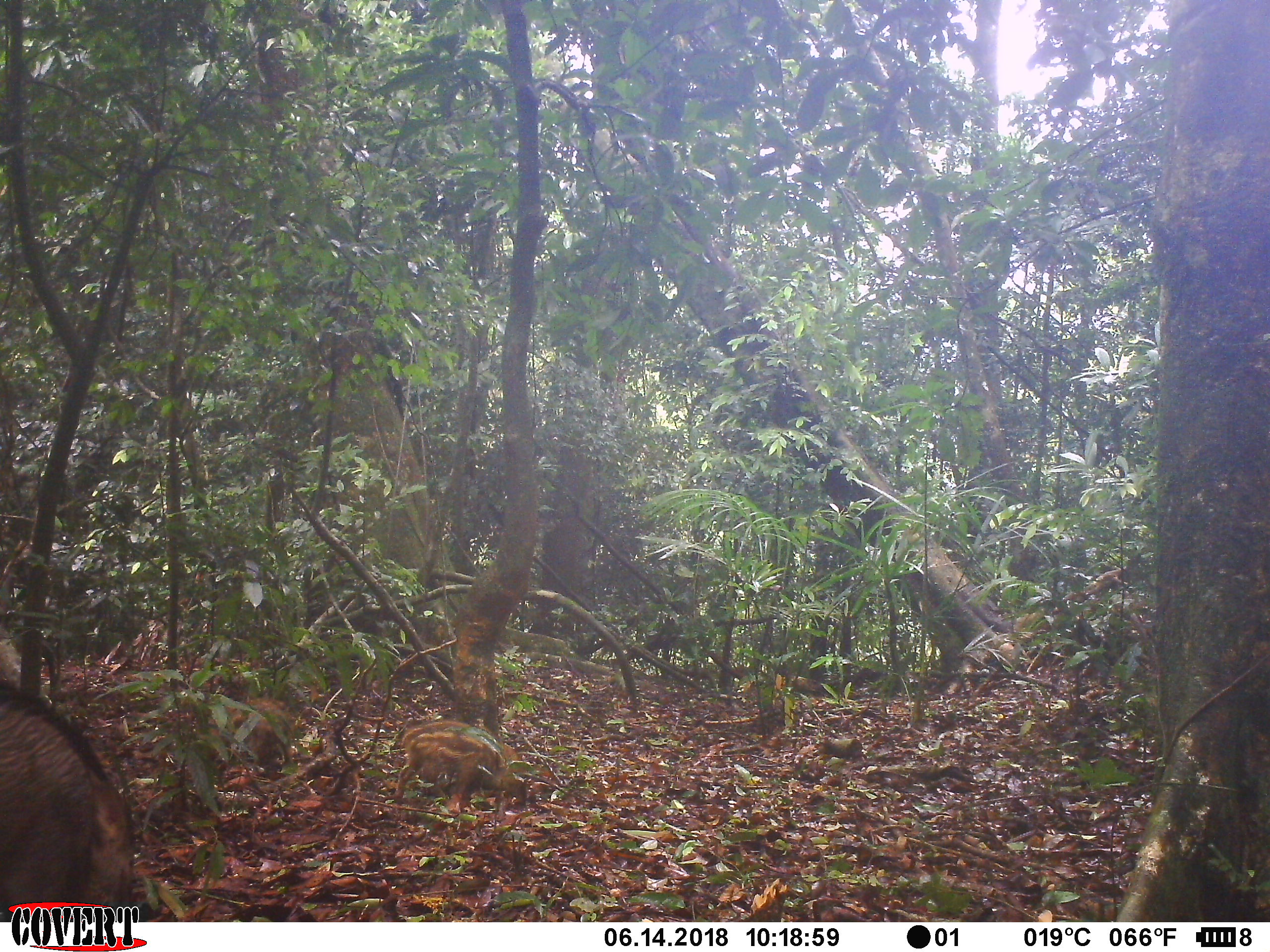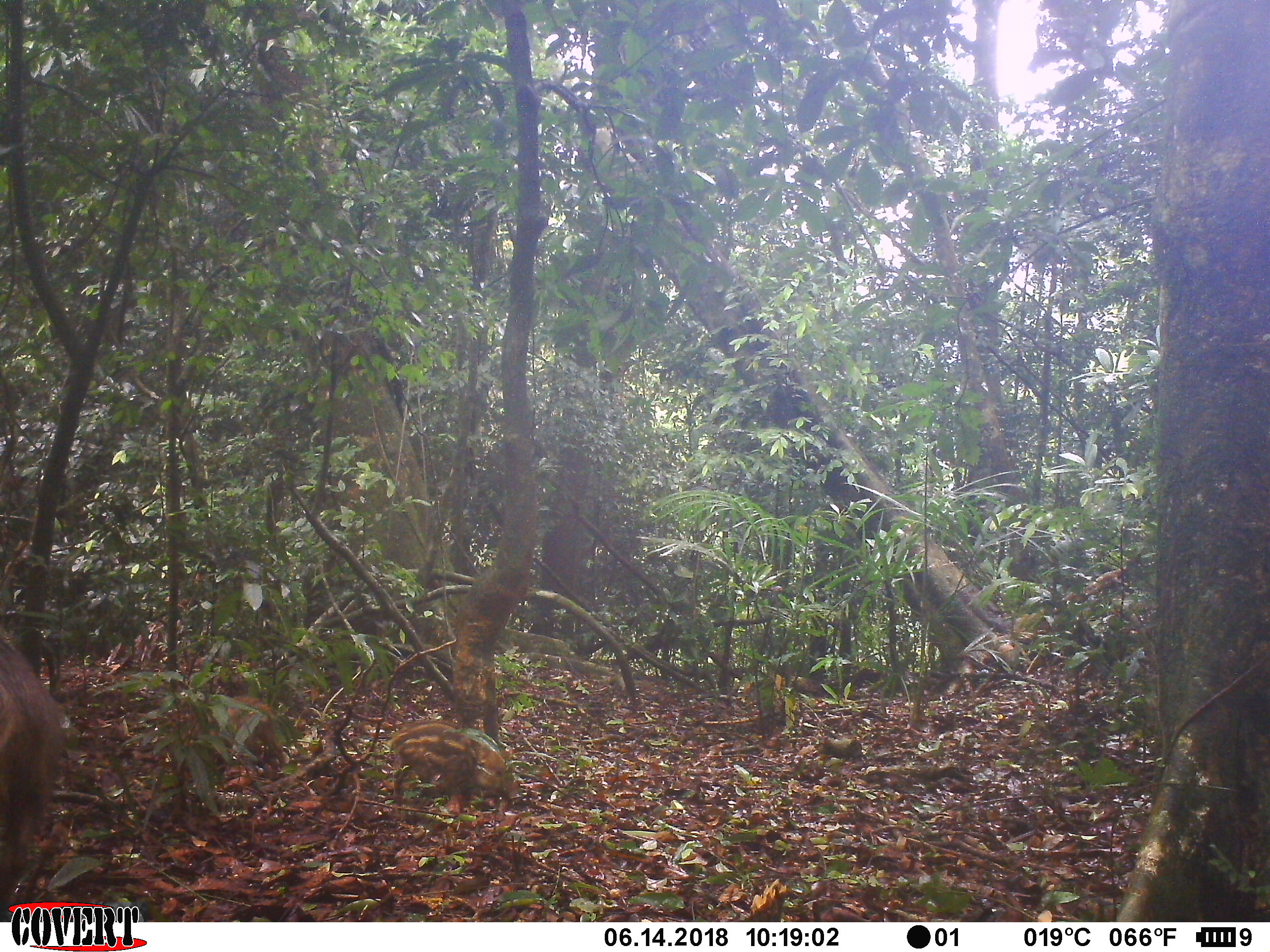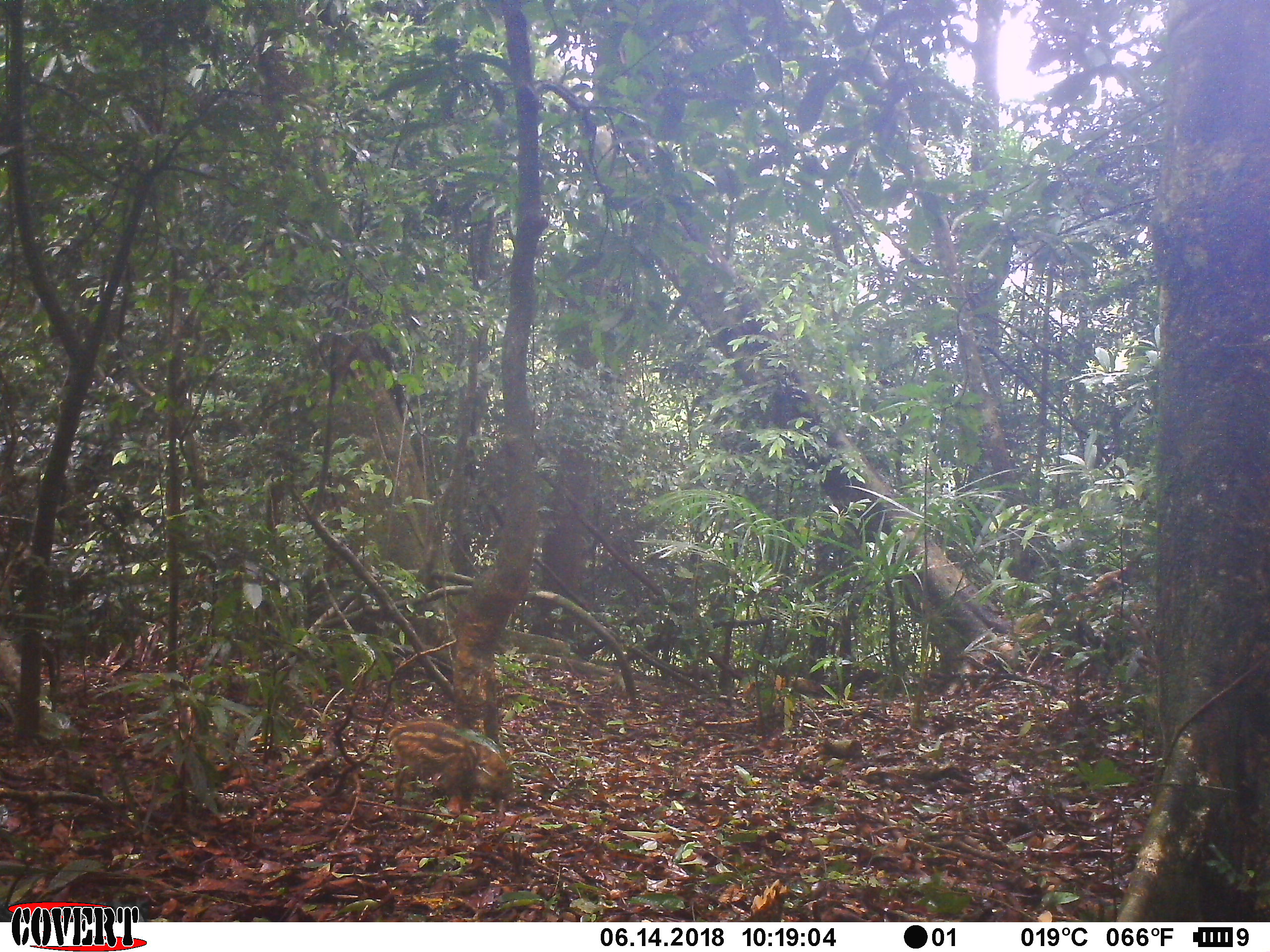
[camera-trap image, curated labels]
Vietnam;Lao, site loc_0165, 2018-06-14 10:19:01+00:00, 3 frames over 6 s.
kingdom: Animalia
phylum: Chordata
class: Mammalia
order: Artiodactyla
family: Suidae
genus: Sus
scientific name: Sus scrofa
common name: eurasian wild pig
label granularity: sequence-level